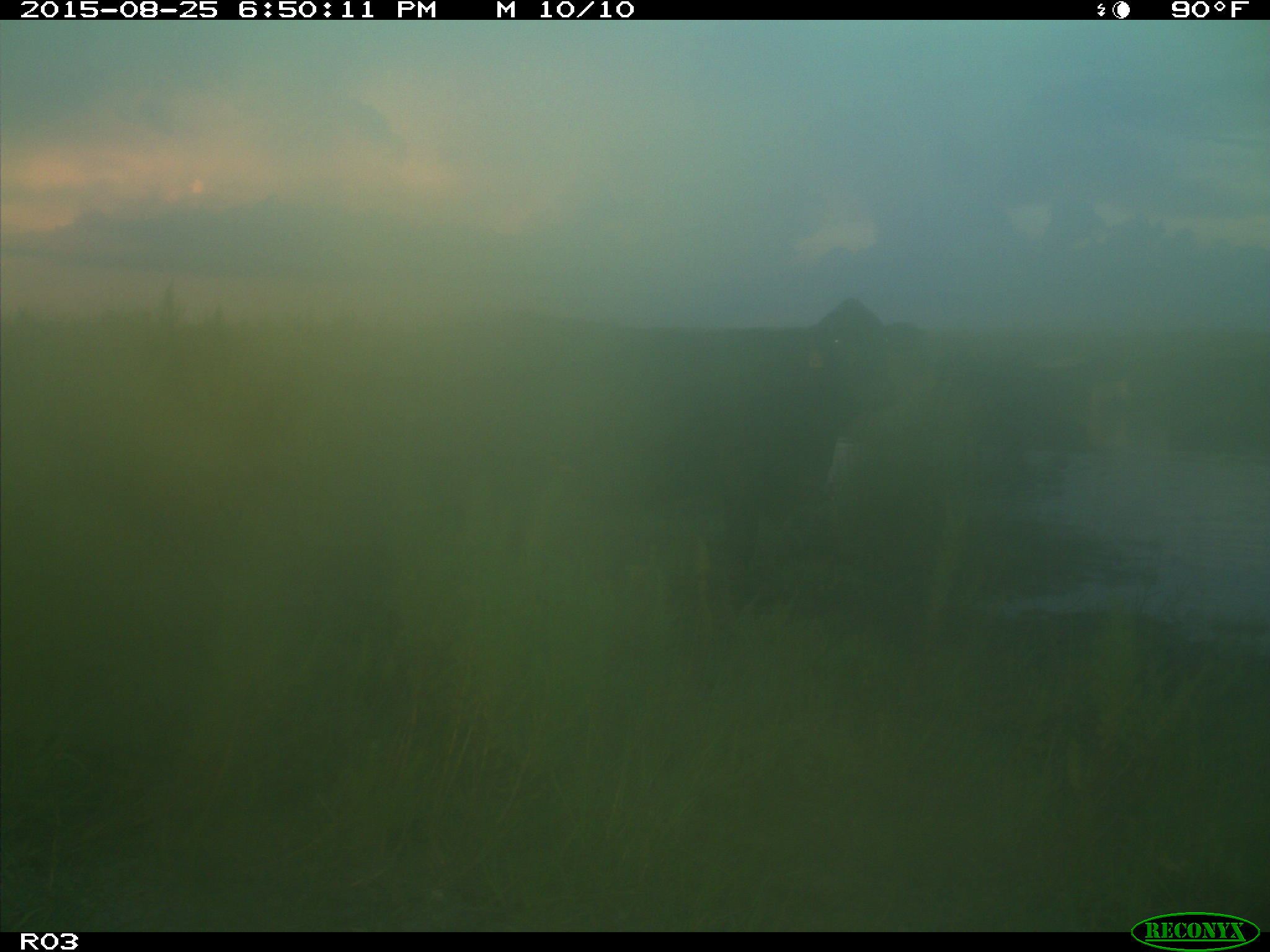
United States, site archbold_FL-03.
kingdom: Animalia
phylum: Chordata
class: Mammalia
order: Artiodactyla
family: Bovidae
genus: Bos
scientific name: Bos taurus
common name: domestic cow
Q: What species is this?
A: Bos taurus (domestic cow).